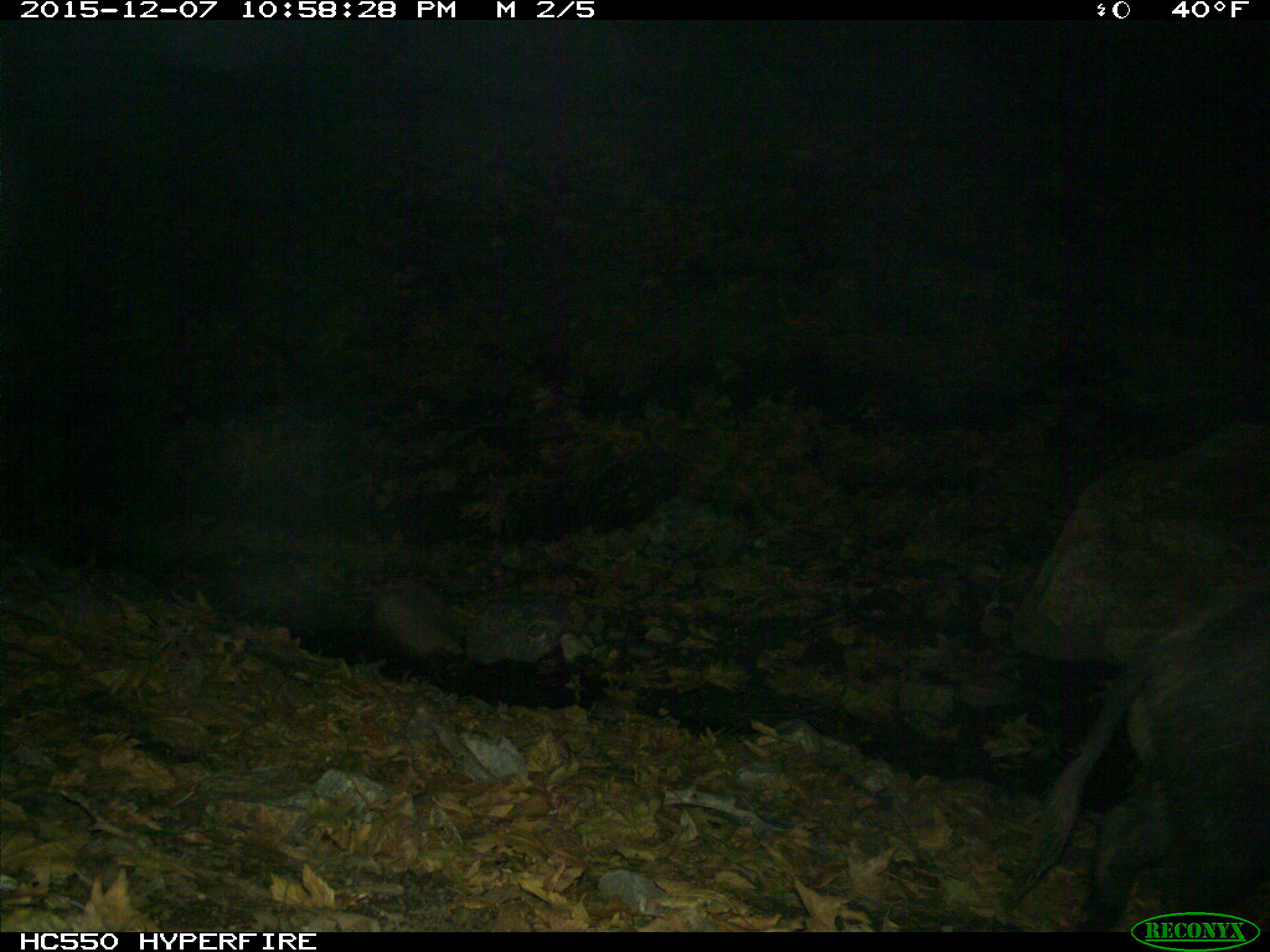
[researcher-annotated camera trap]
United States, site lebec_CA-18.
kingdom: Animalia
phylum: Chordata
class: Mammalia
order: Artiodactyla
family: Suidae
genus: Sus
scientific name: Sus scrofa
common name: wild boar